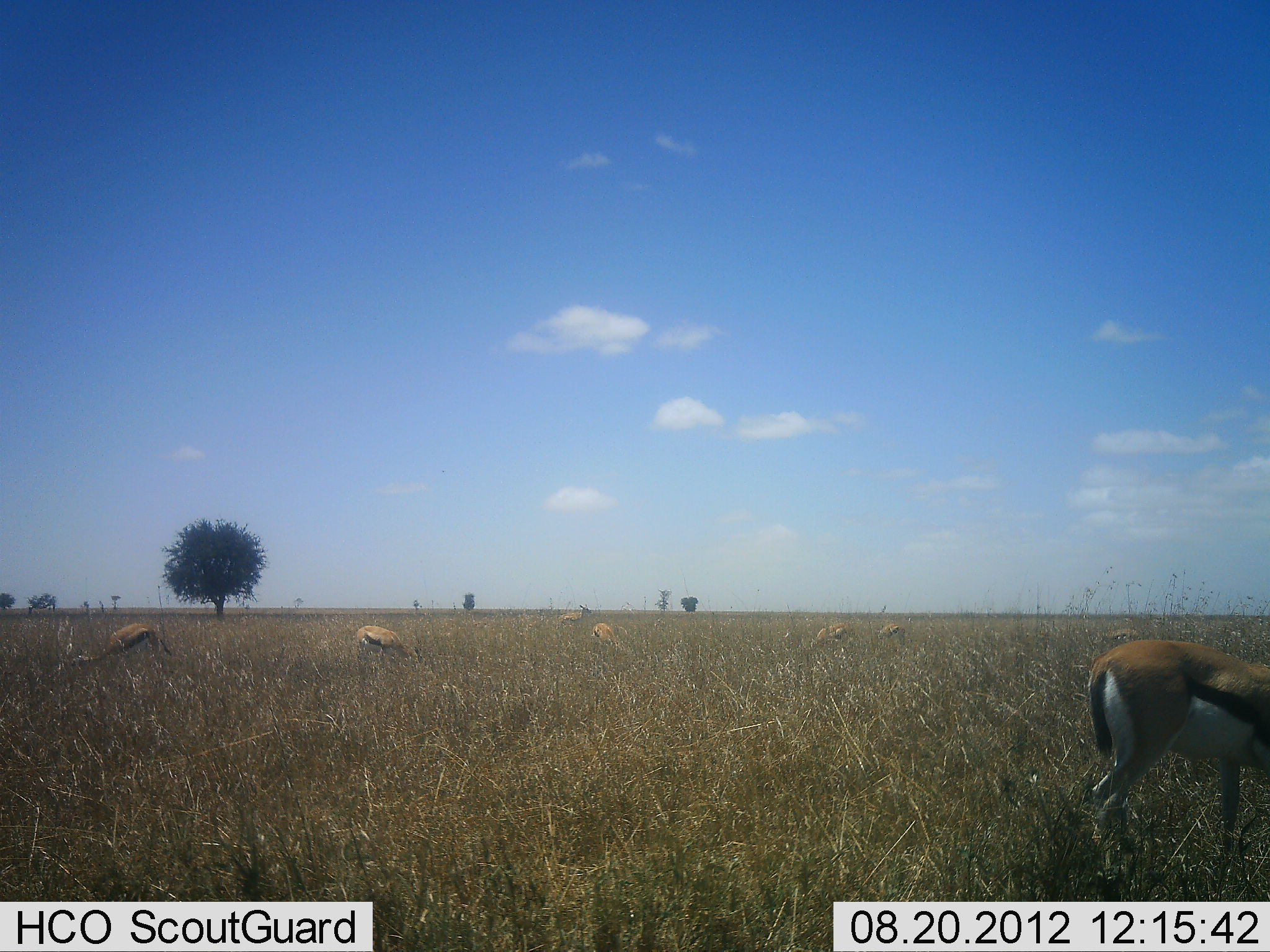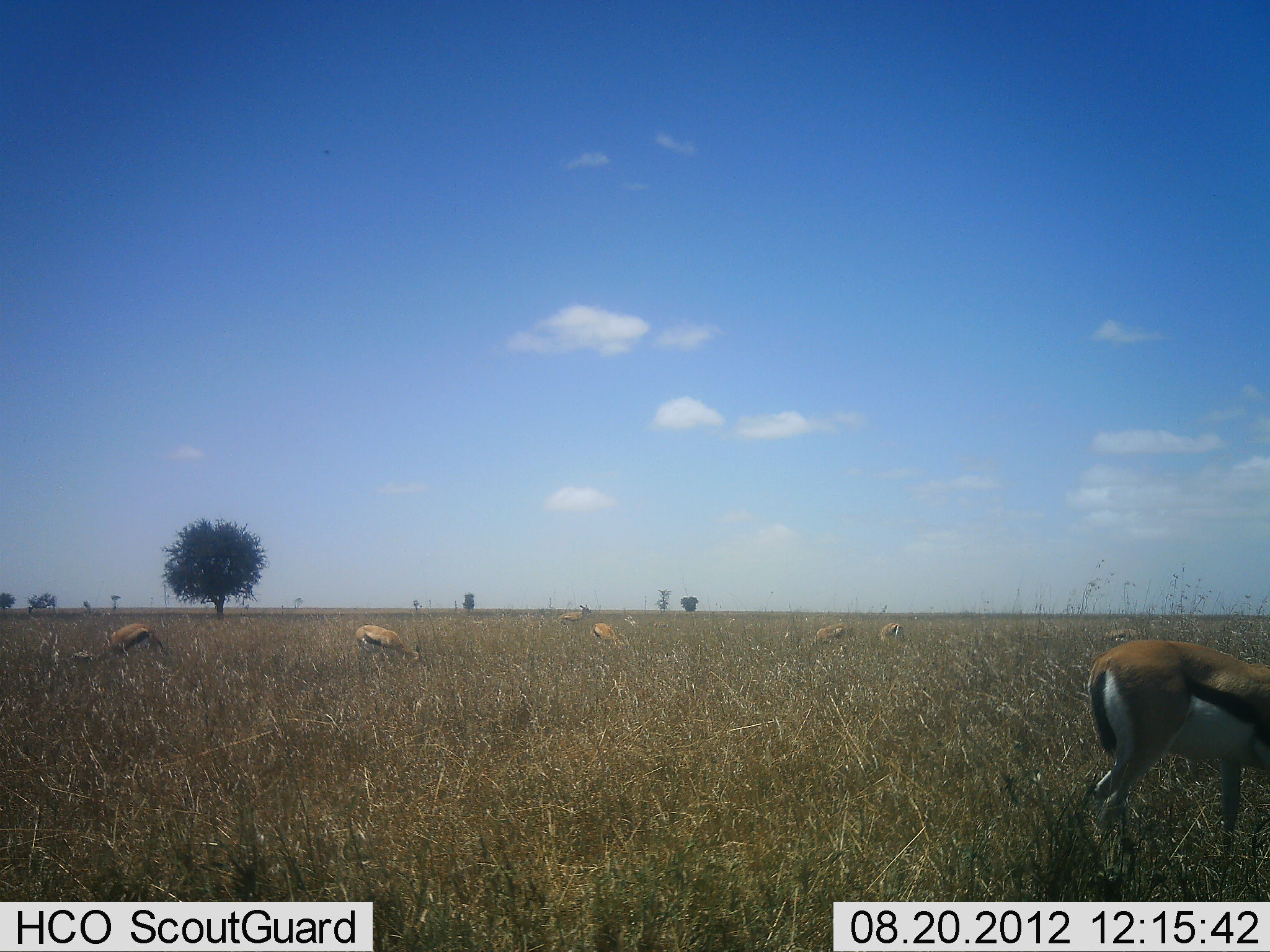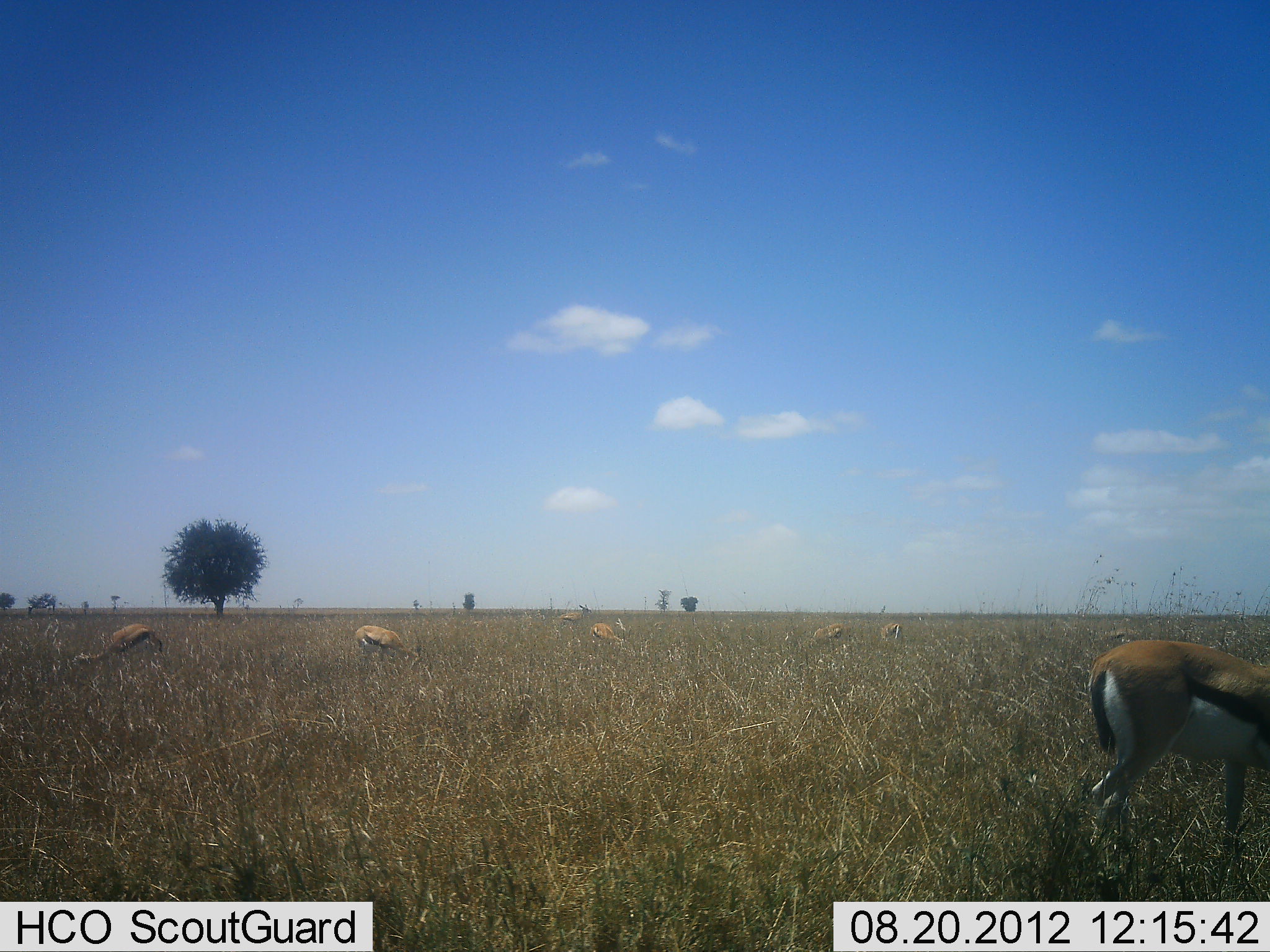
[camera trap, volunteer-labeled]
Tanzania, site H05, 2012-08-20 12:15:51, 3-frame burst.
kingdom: Animalia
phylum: Chordata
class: Mammalia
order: Artiodactyla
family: Bovidae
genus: Eudorcas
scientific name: Eudorcas thomsonii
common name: thomson's gazelle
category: gazellethomsons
Gazellethomsons (thomson's gazelle) (Eudorcas thomsonii), count 9. Behavior (volunteer vote fractions): standing 80%, resting 10%, moving 0%, interacting 0%. Young present (vote fraction): 0%. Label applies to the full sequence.